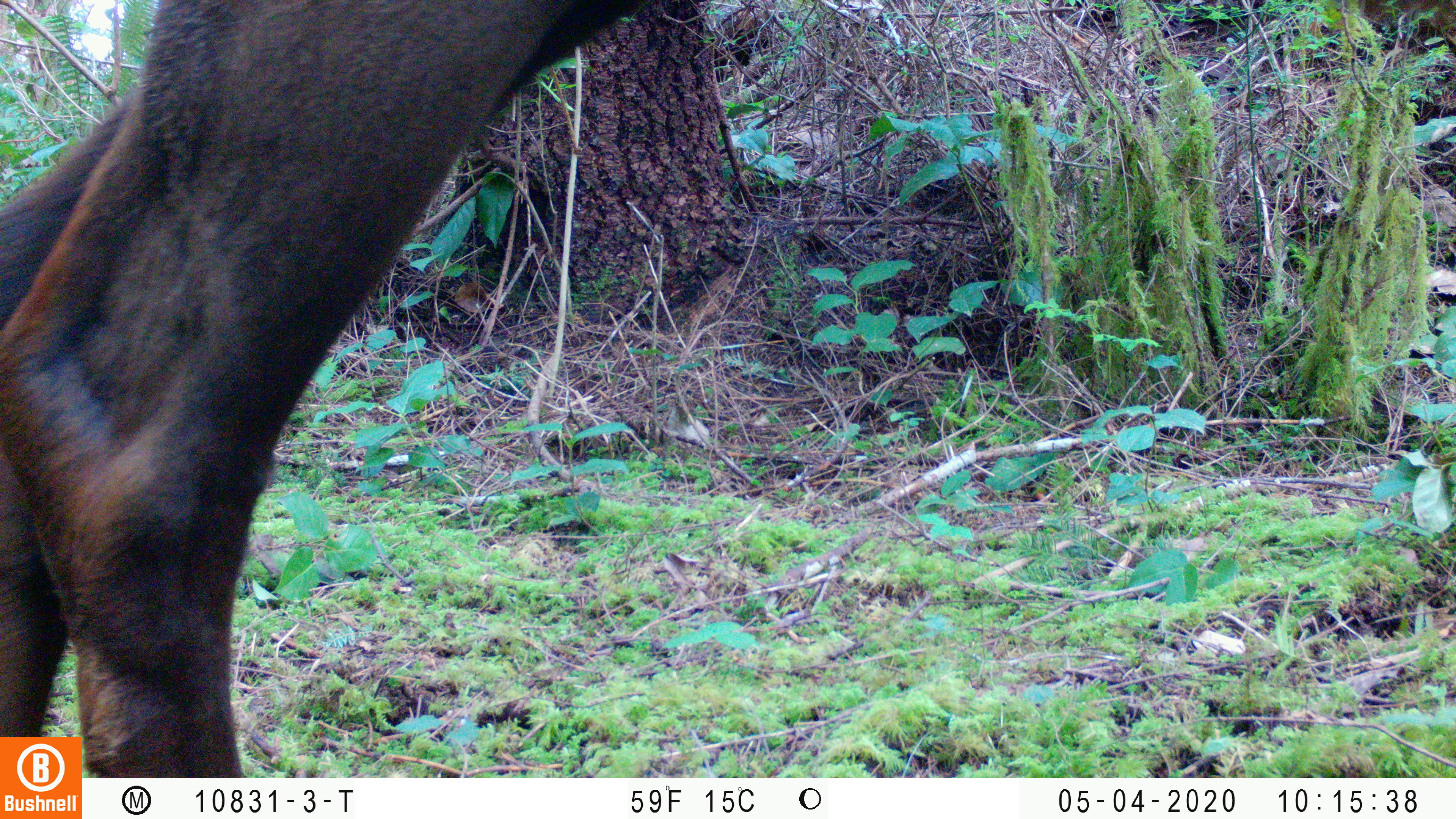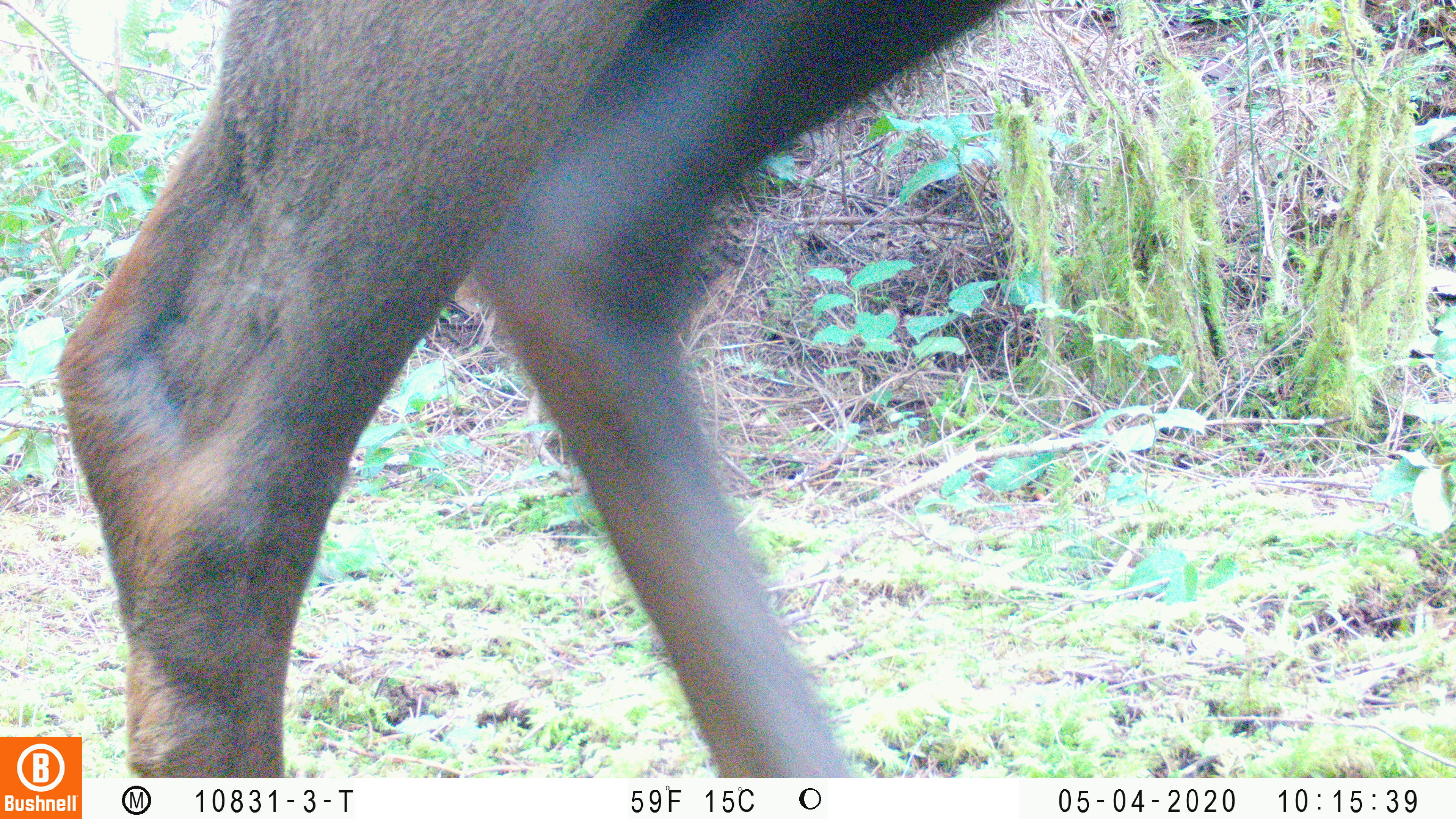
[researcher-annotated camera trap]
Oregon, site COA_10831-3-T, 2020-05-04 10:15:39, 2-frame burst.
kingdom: Animalia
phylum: Chordata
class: Mammalia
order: Artiodactyla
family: Cervidae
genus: Cervus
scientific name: Cervus canadensis roosevelti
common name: roosevelt elk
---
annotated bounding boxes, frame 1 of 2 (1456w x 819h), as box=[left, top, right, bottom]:
roosevelt elk: box=[0, 2, 622, 732]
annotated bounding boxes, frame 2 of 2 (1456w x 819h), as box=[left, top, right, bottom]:
roosevelt elk: box=[50, 0, 1011, 732]